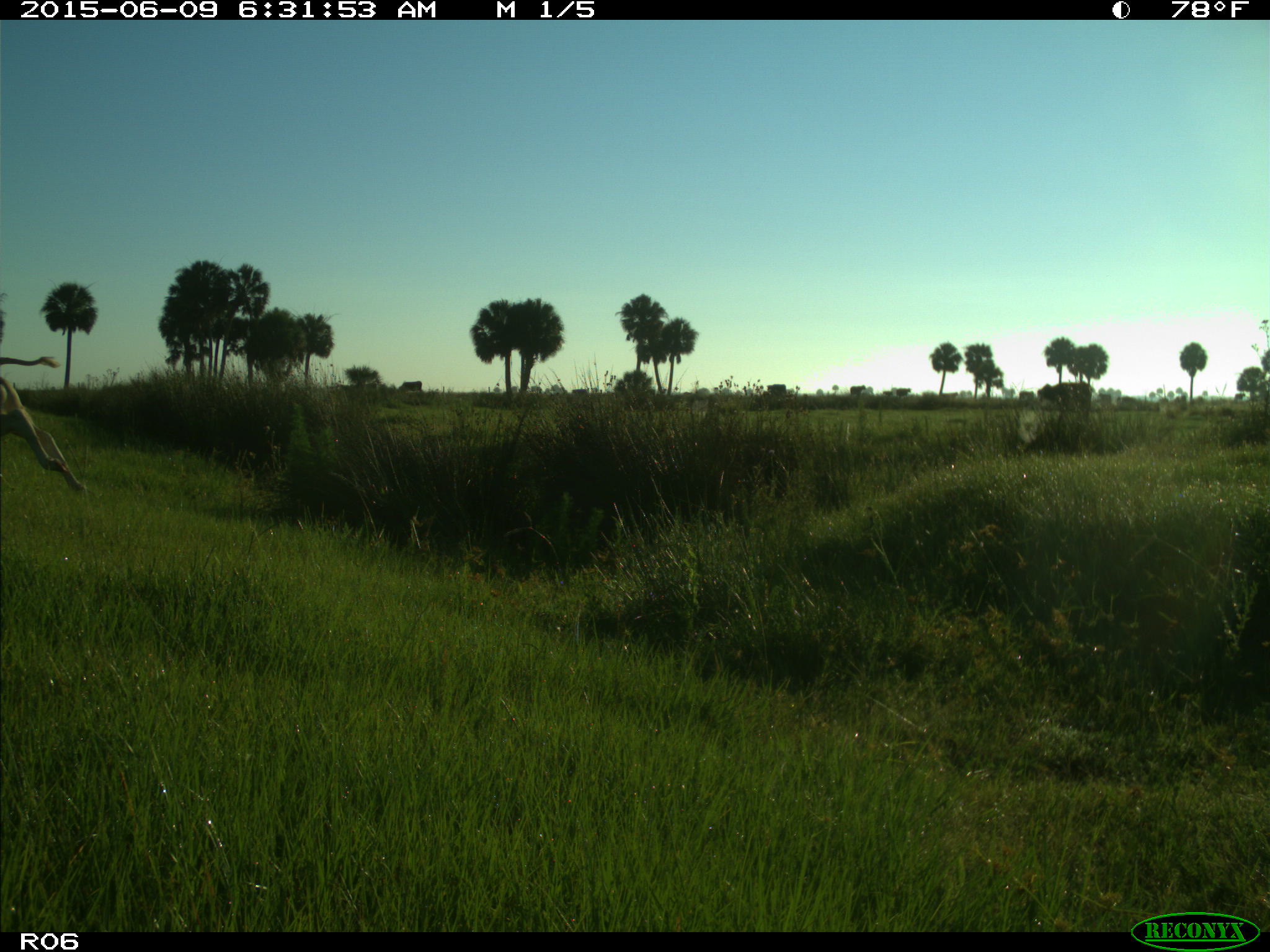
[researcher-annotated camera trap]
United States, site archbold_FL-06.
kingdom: Animalia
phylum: Chordata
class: Mammalia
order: Artiodactyla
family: Bovidae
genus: Bos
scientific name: Bos taurus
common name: domestic cow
Bos taurus (domestic cow).